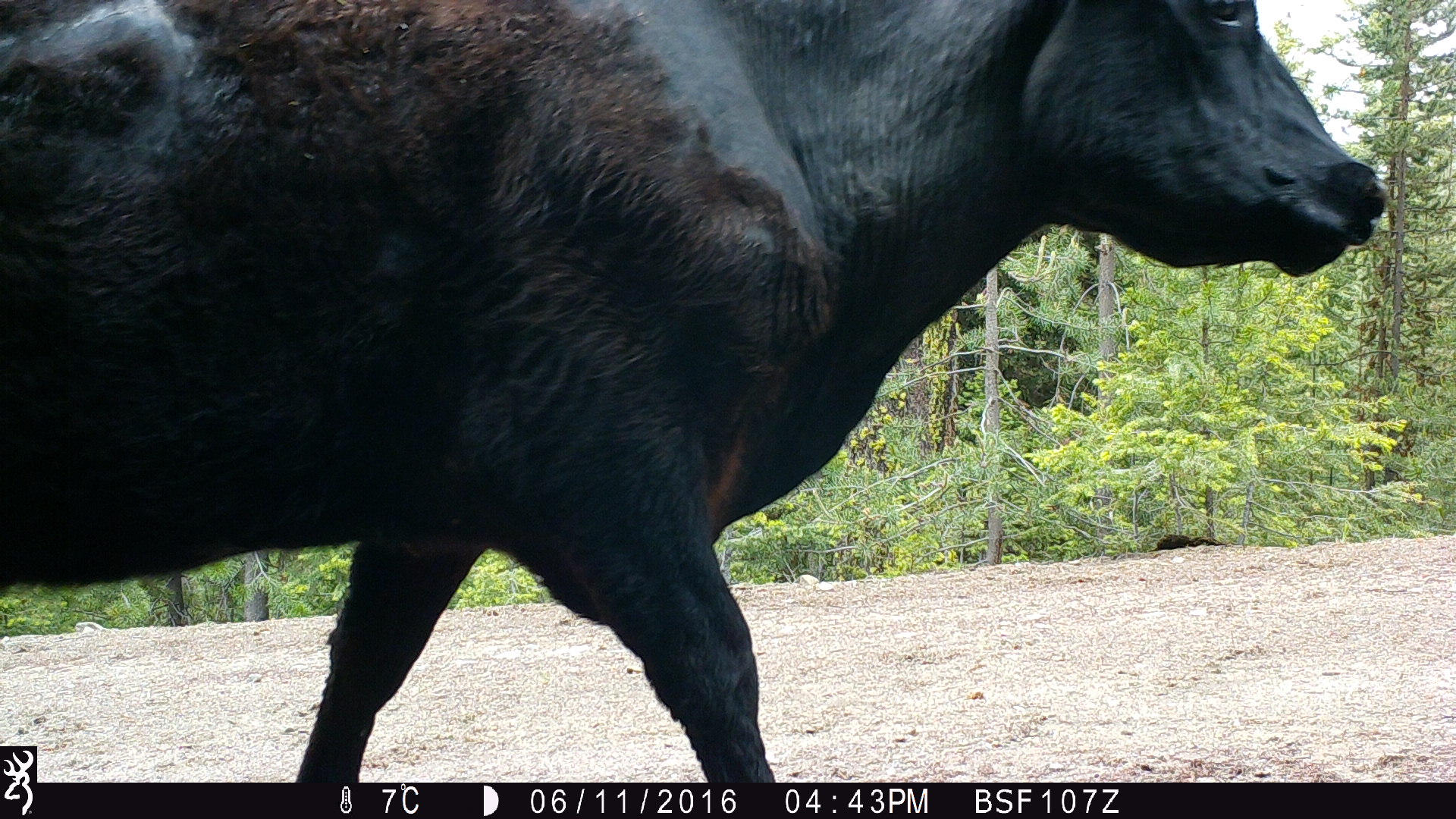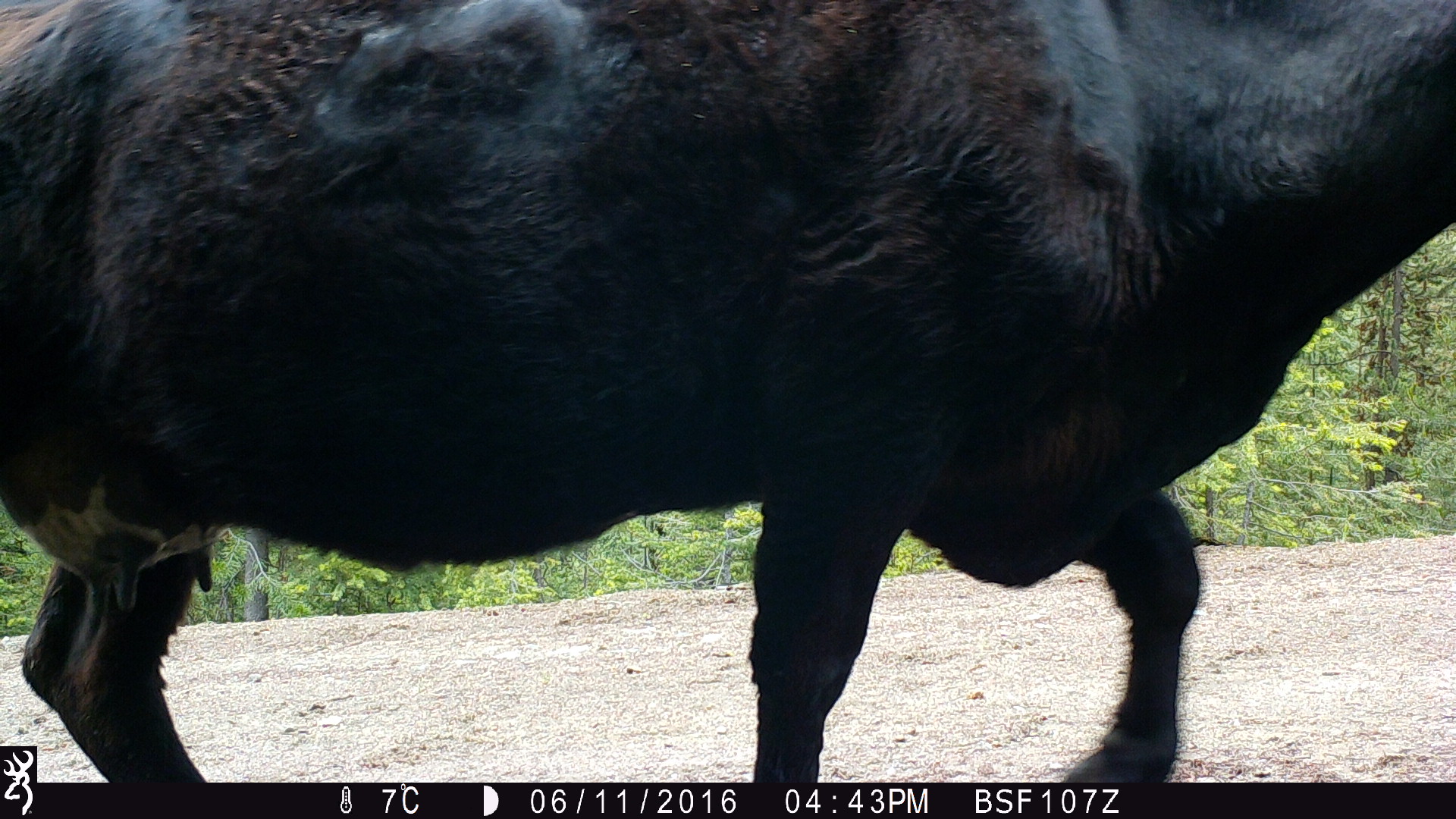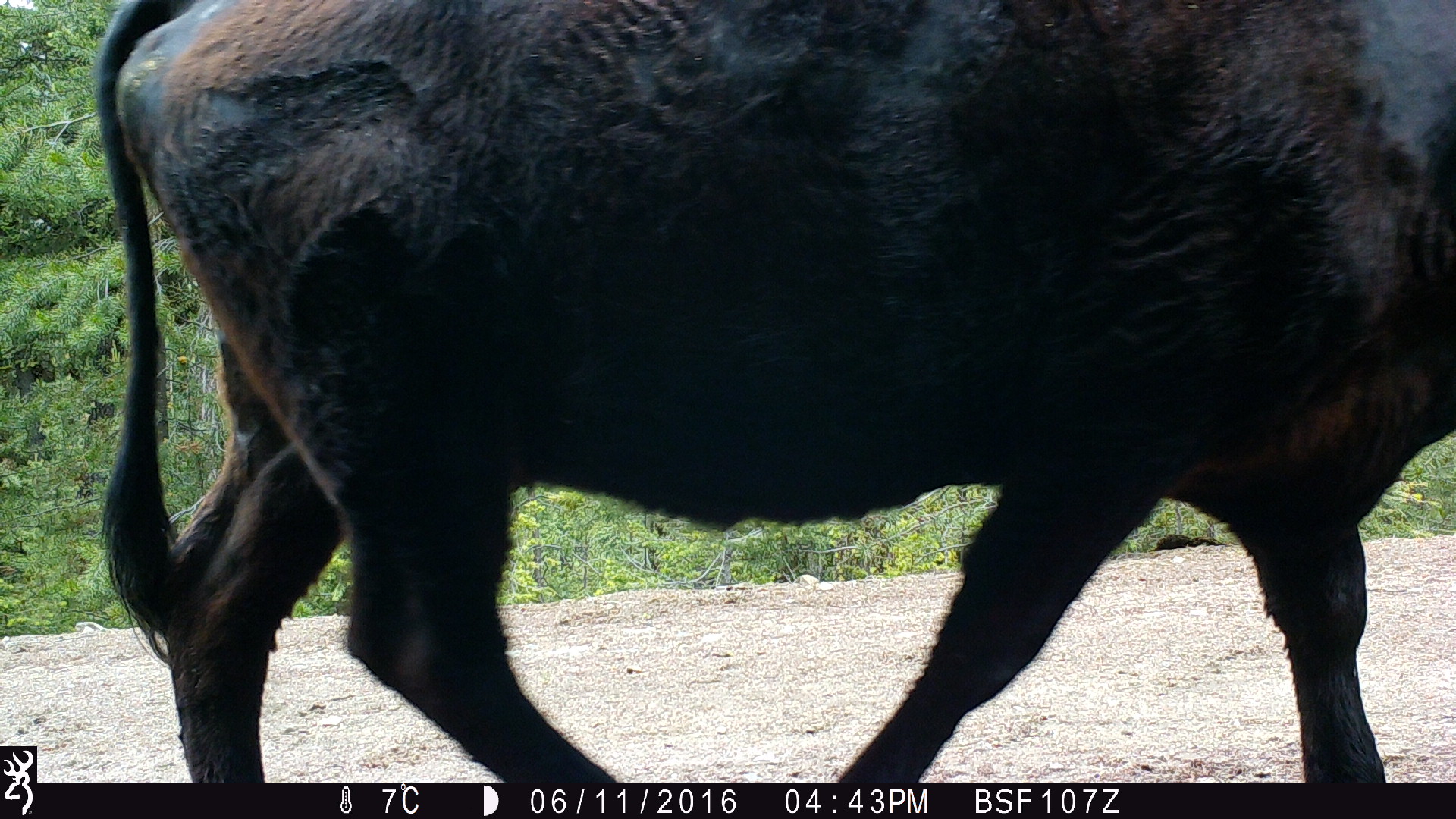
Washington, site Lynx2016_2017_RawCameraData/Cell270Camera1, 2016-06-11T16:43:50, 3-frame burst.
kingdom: Animalia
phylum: Chordata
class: Mammalia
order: Artiodactyla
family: Bovidae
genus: Bos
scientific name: Bos taurus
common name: domestic cattle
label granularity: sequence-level